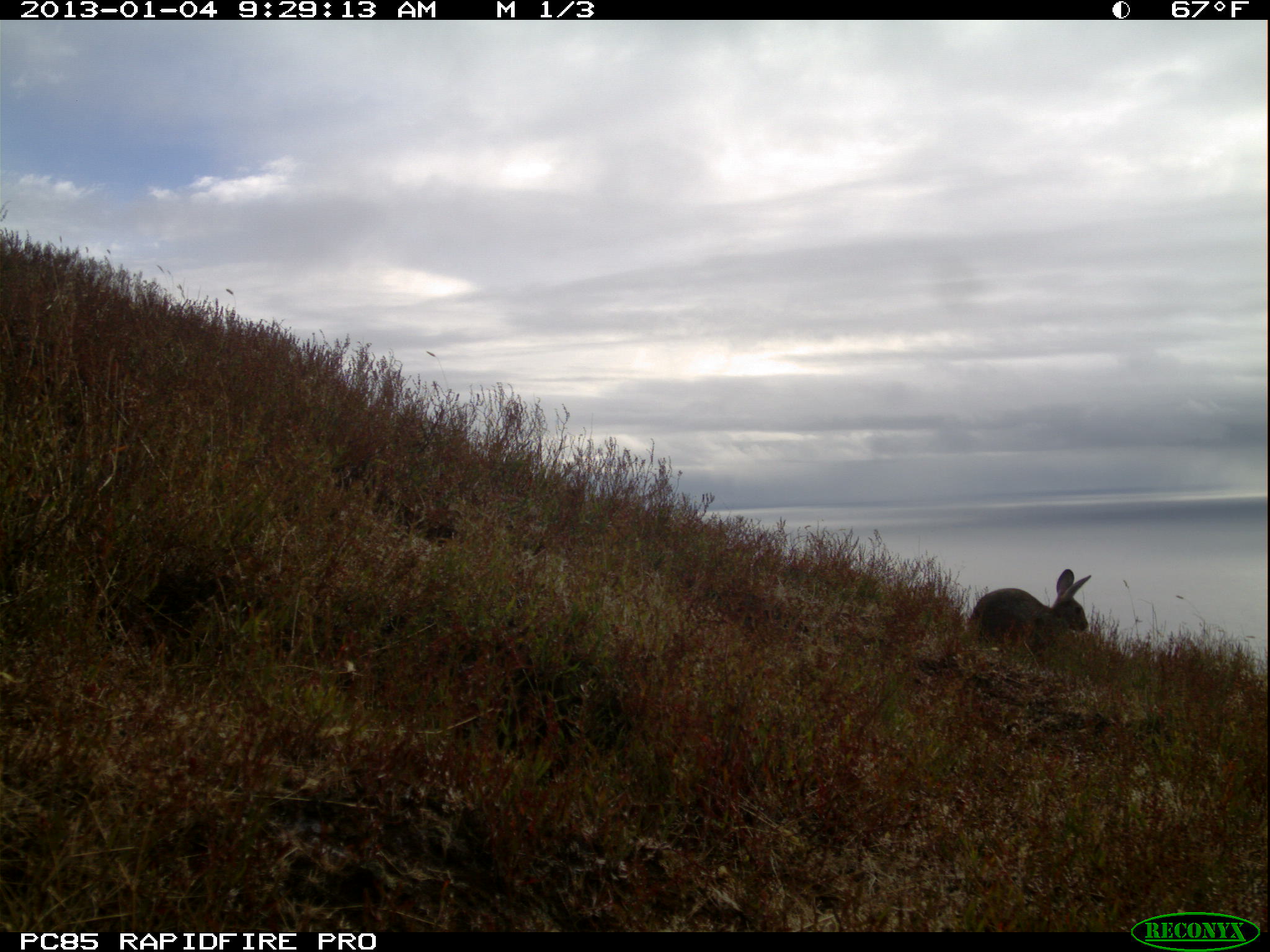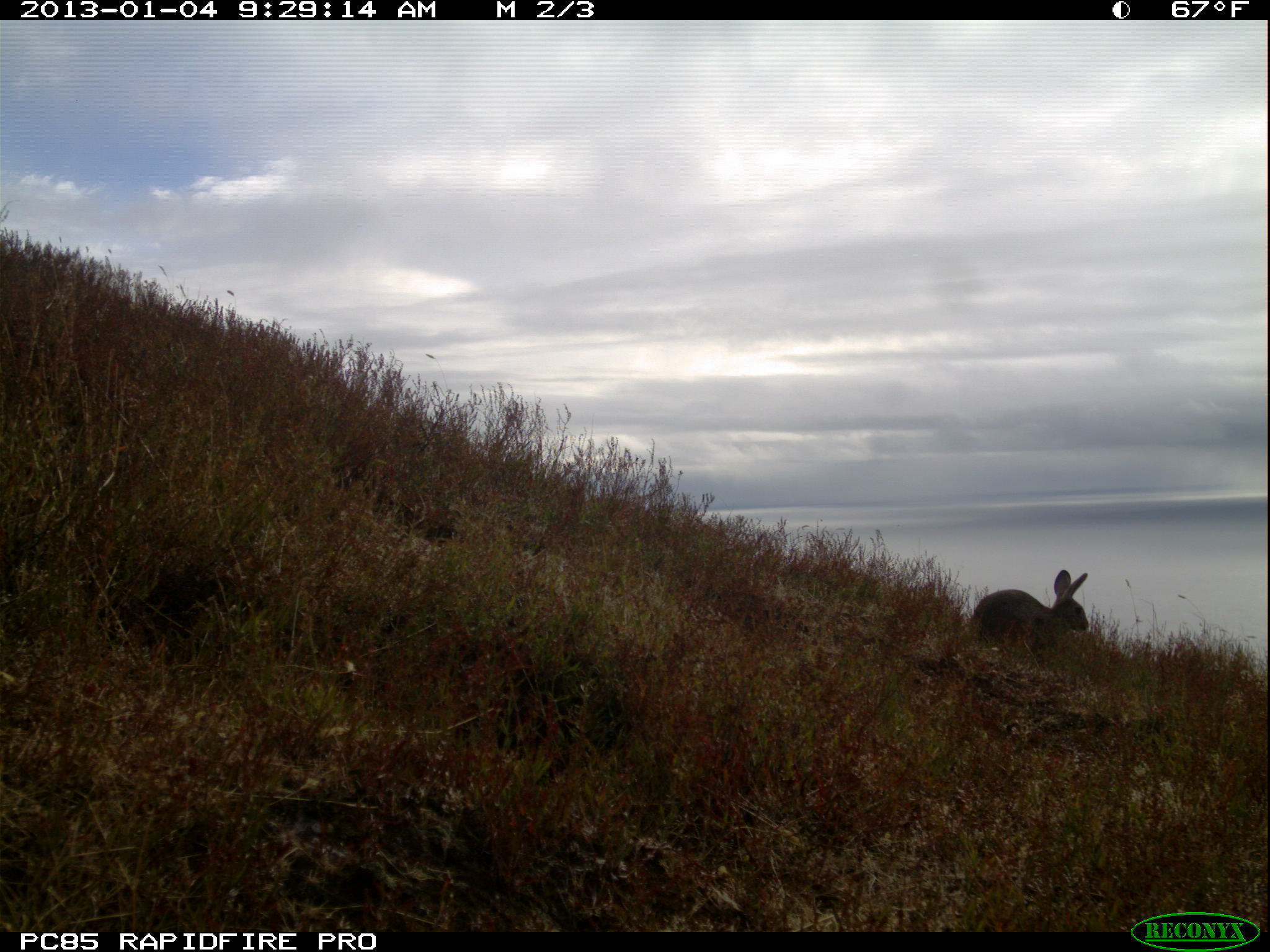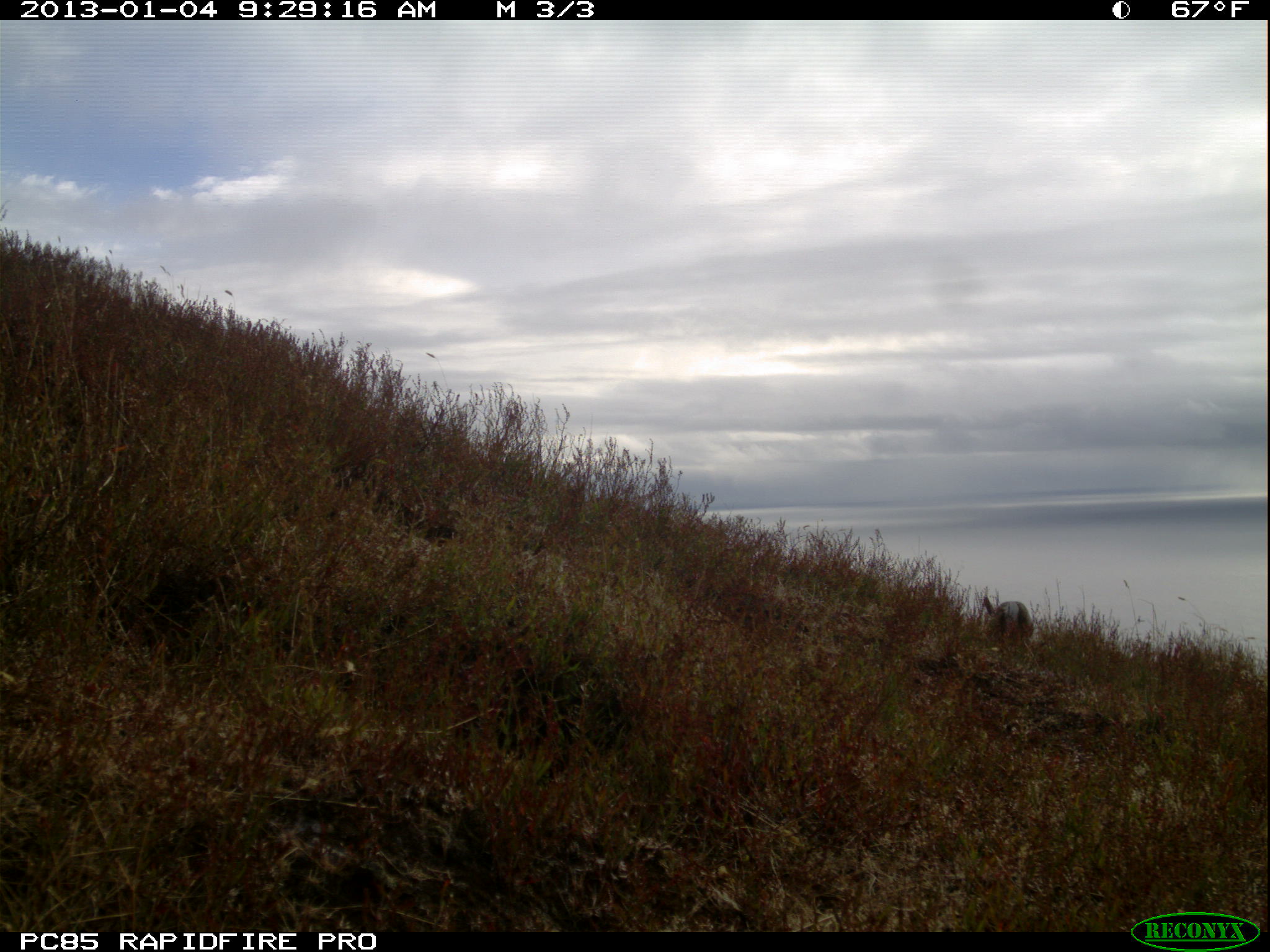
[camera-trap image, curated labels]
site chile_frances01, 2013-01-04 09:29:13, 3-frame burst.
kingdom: Animalia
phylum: Chordata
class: Mammalia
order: Lagomorpha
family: Leporidae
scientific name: Leporidae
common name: rabbits and hares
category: rabbit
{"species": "rabbit (rabbits and hares) (Leporidae)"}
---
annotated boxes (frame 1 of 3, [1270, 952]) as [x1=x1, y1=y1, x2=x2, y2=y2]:
rabbit: [x1=967, y1=567, x2=1091, y2=660]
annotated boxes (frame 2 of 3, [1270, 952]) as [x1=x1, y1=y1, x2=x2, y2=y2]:
rabbit: [x1=969, y1=568, x2=1088, y2=658]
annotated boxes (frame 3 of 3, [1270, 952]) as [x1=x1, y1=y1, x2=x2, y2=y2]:
rabbit: [x1=977, y1=585, x2=1042, y2=649]